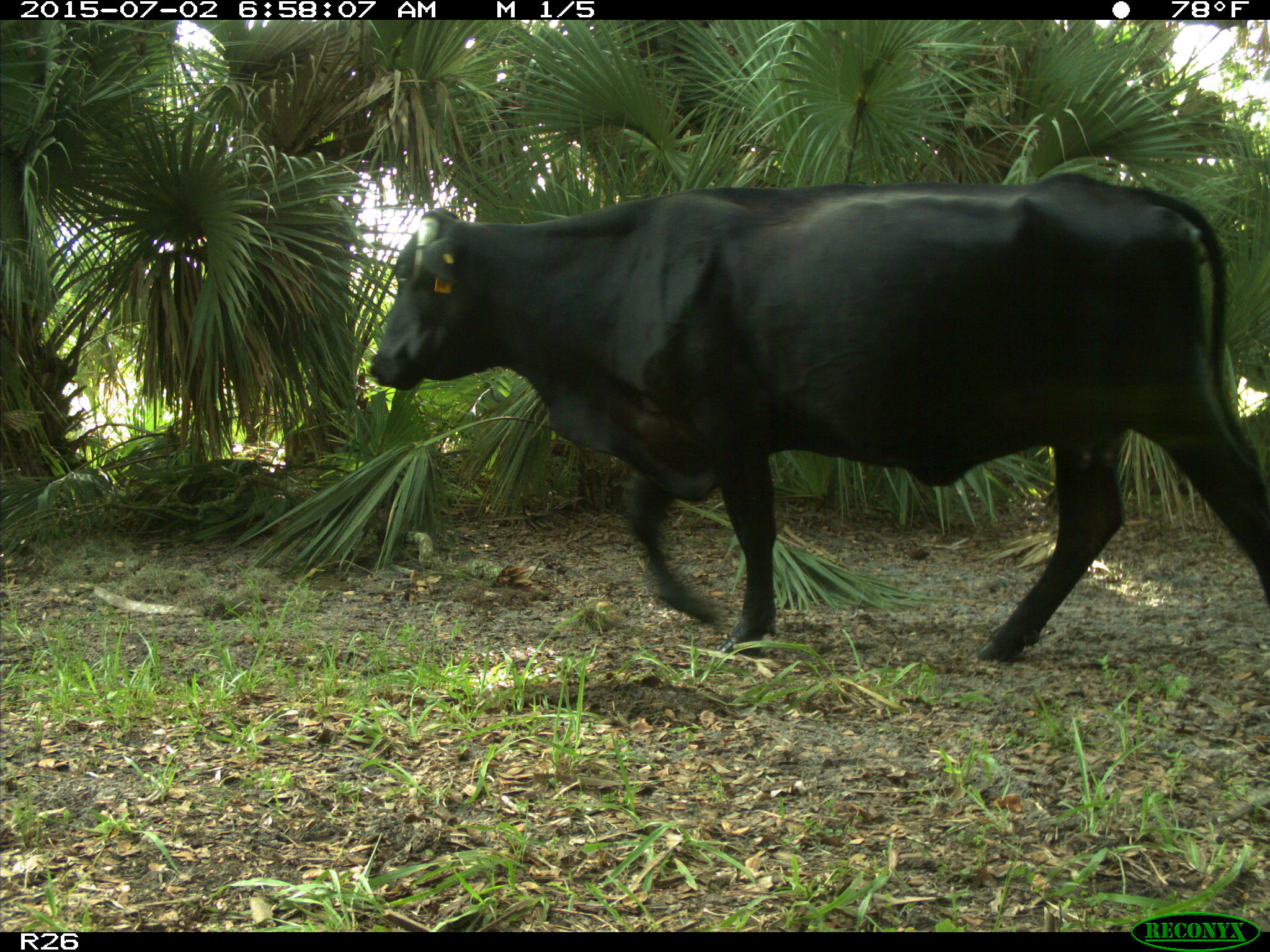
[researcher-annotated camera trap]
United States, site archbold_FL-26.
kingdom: Animalia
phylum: Chordata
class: Mammalia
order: Artiodactyla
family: Suidae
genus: Sus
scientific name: Sus scrofa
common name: wild boar